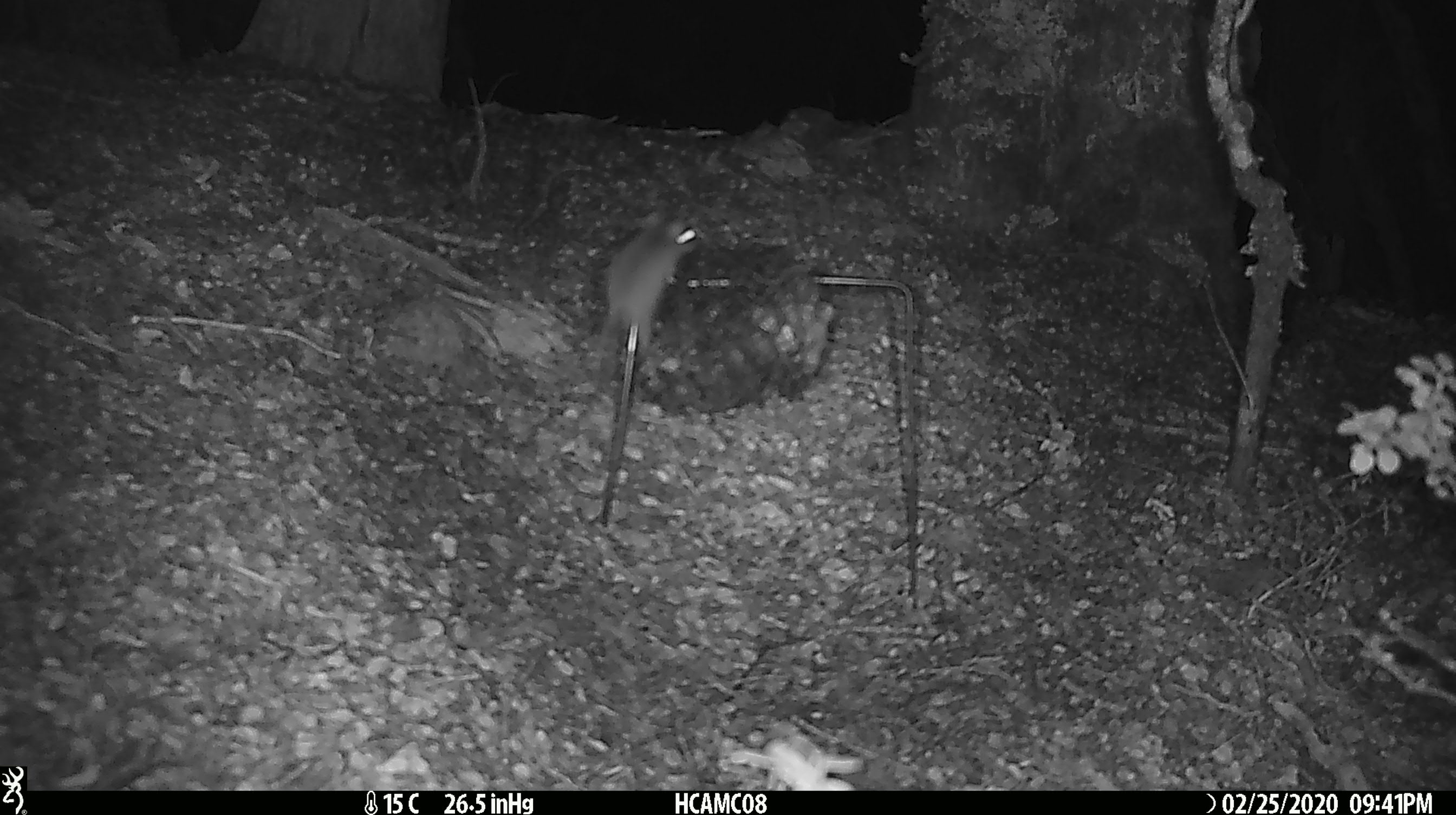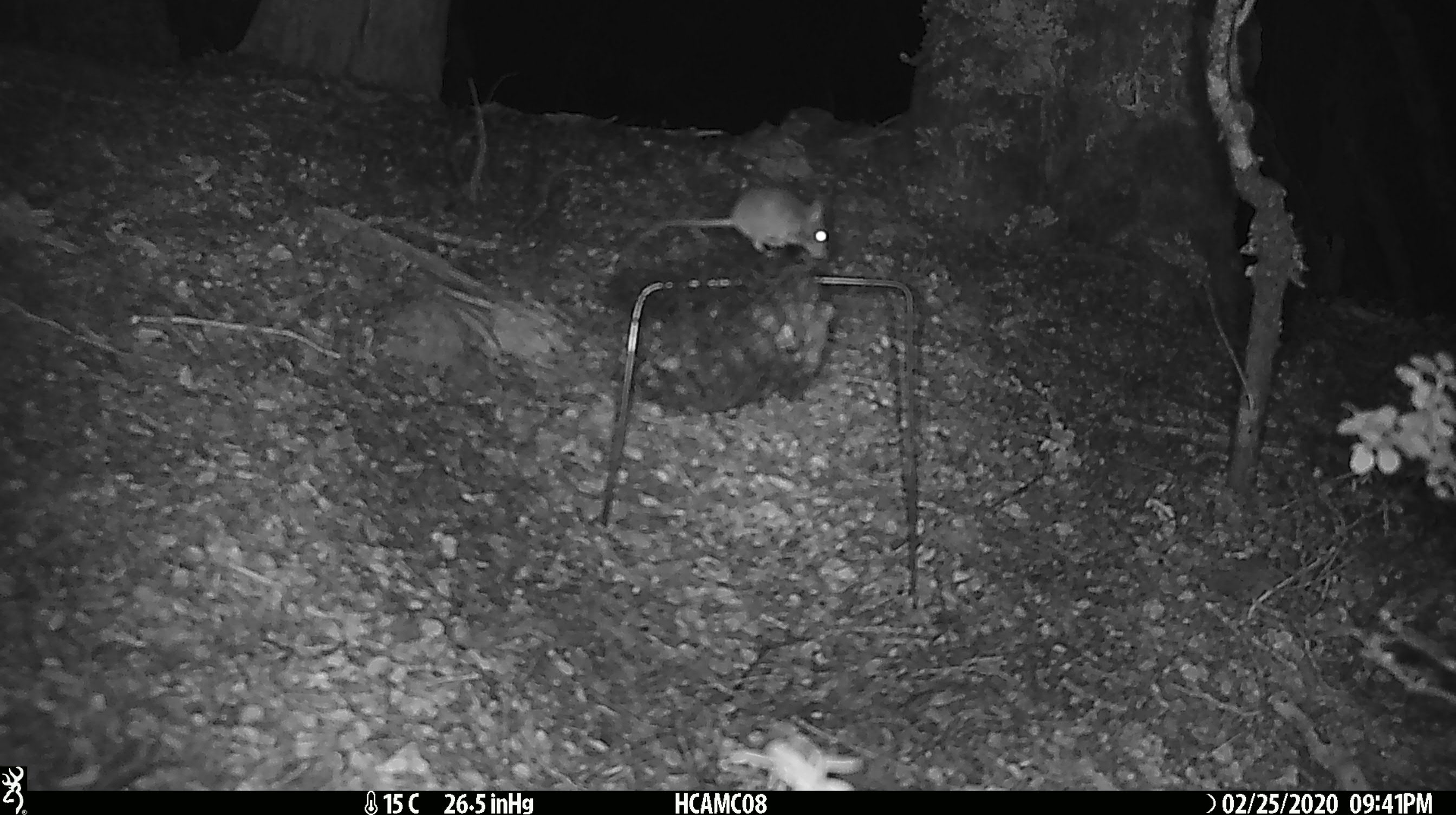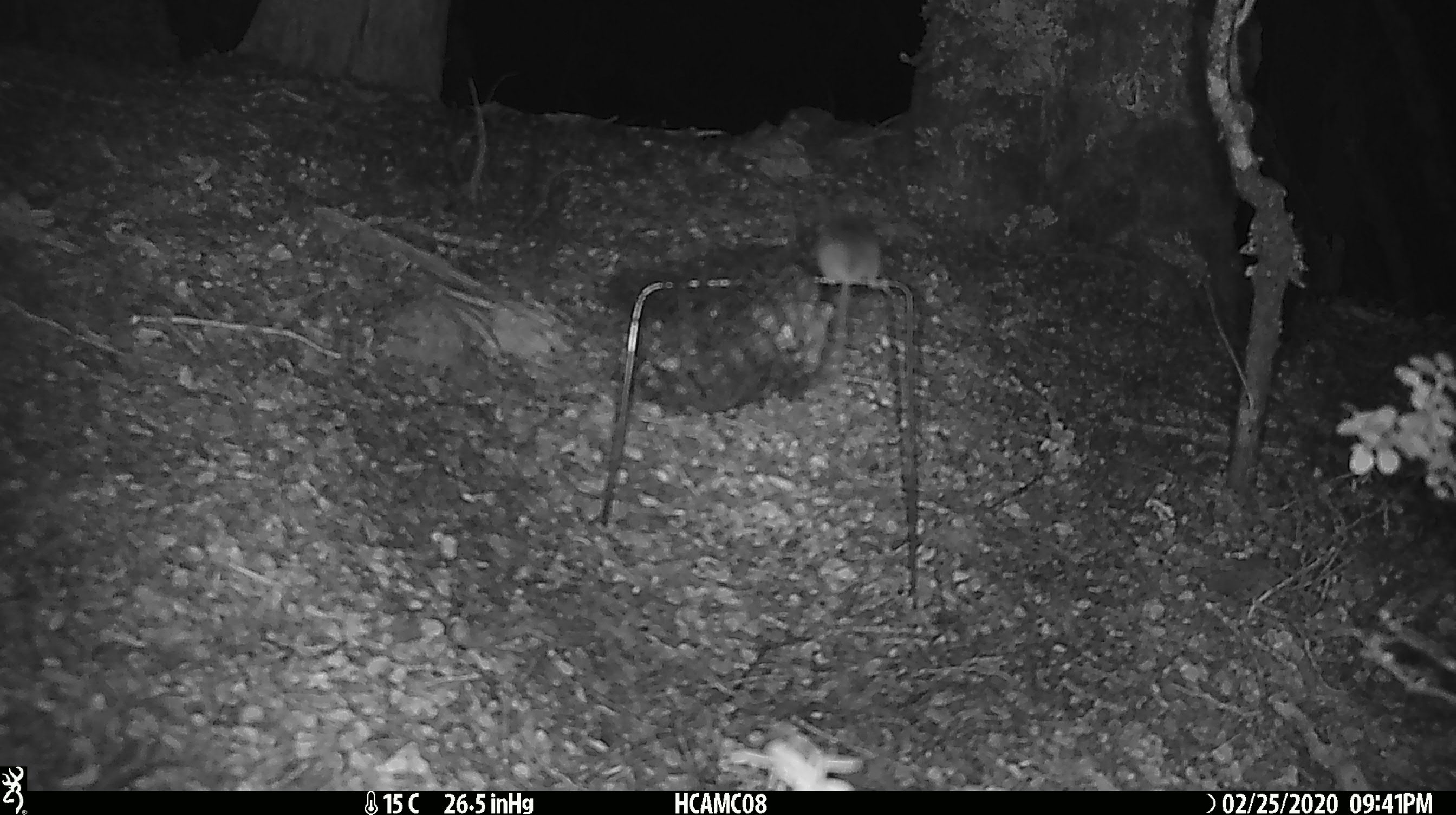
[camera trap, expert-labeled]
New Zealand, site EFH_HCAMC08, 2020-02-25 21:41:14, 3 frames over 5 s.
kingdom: Animalia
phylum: Chordata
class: Mammalia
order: Rodentia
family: Muridae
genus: Mus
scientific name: Mus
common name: mouse